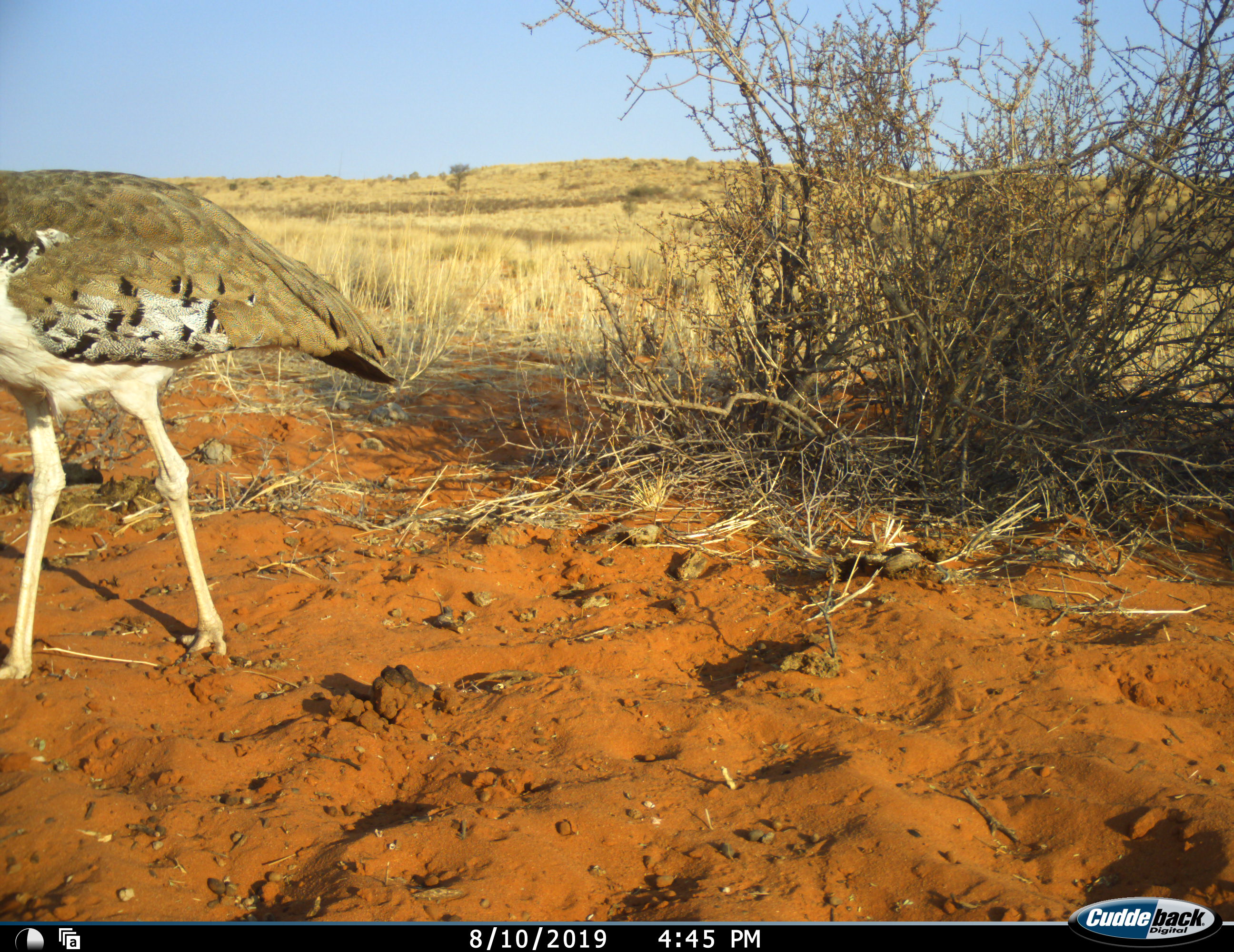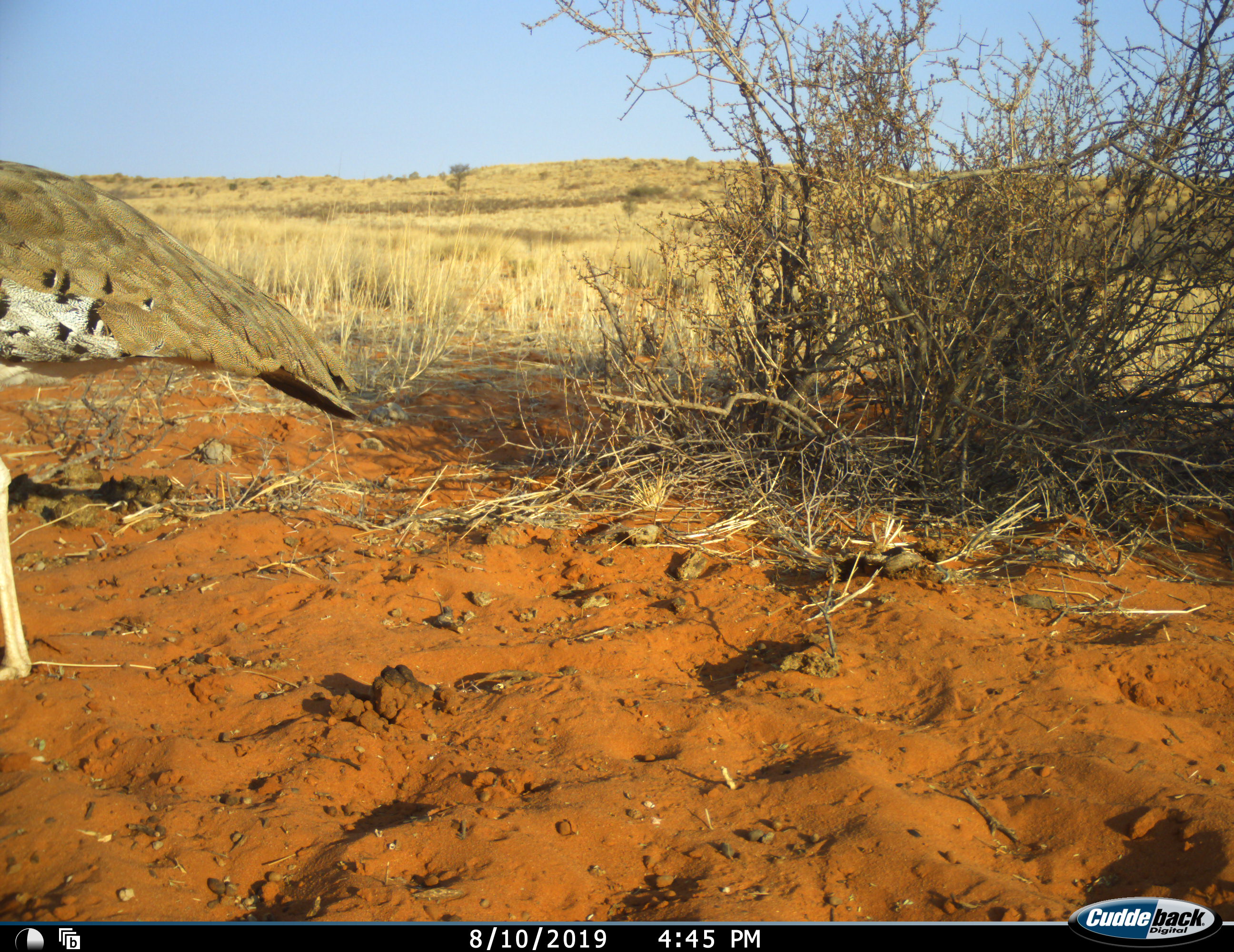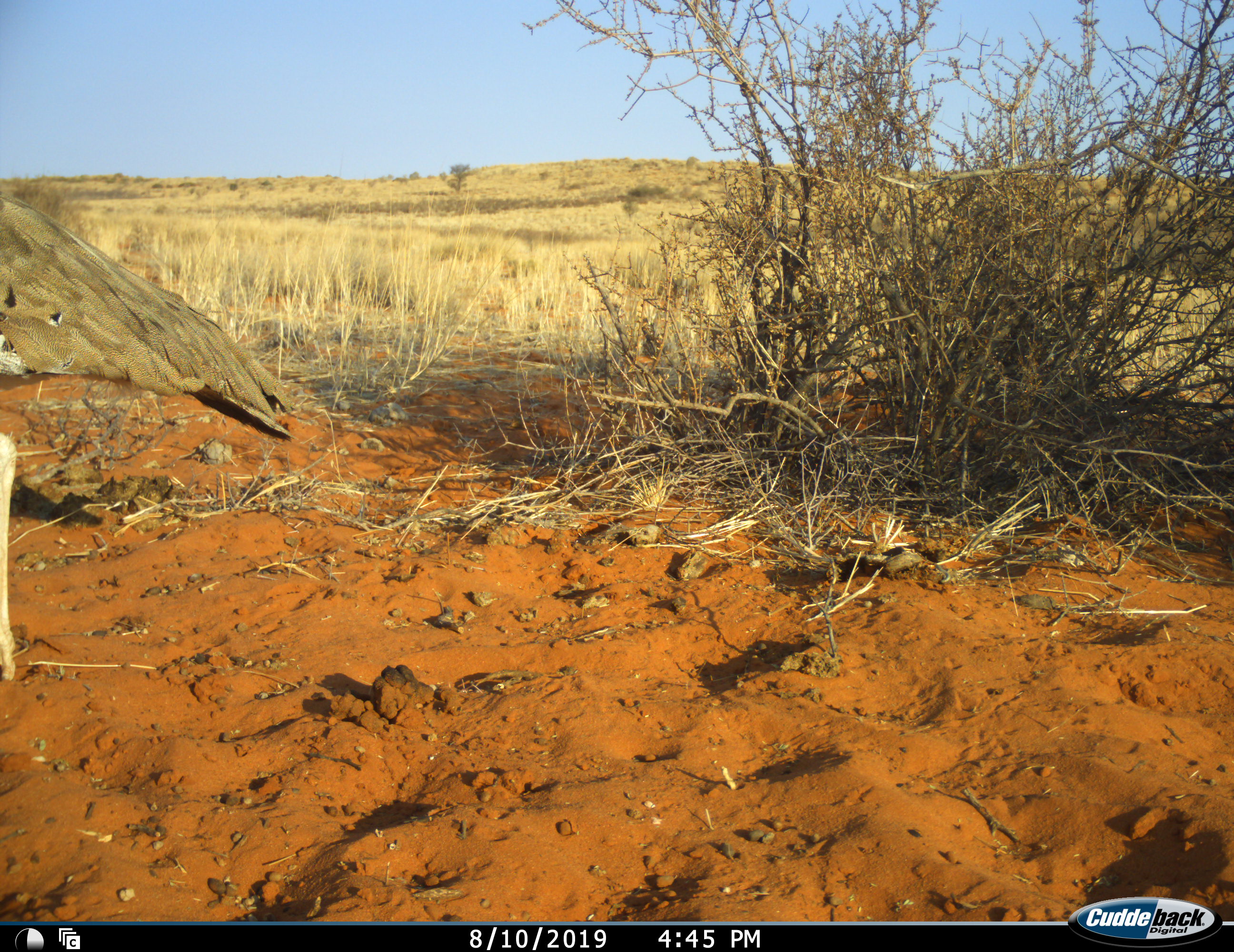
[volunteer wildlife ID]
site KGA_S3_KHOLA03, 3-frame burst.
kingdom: Animalia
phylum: Chordata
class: Aves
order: Otidiformes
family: Otididae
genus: Ardeotis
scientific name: Ardeotis kori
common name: kori bustard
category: bustardkori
Bustardkori (kori bustard) (Ardeotis kori), count 1. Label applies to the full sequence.